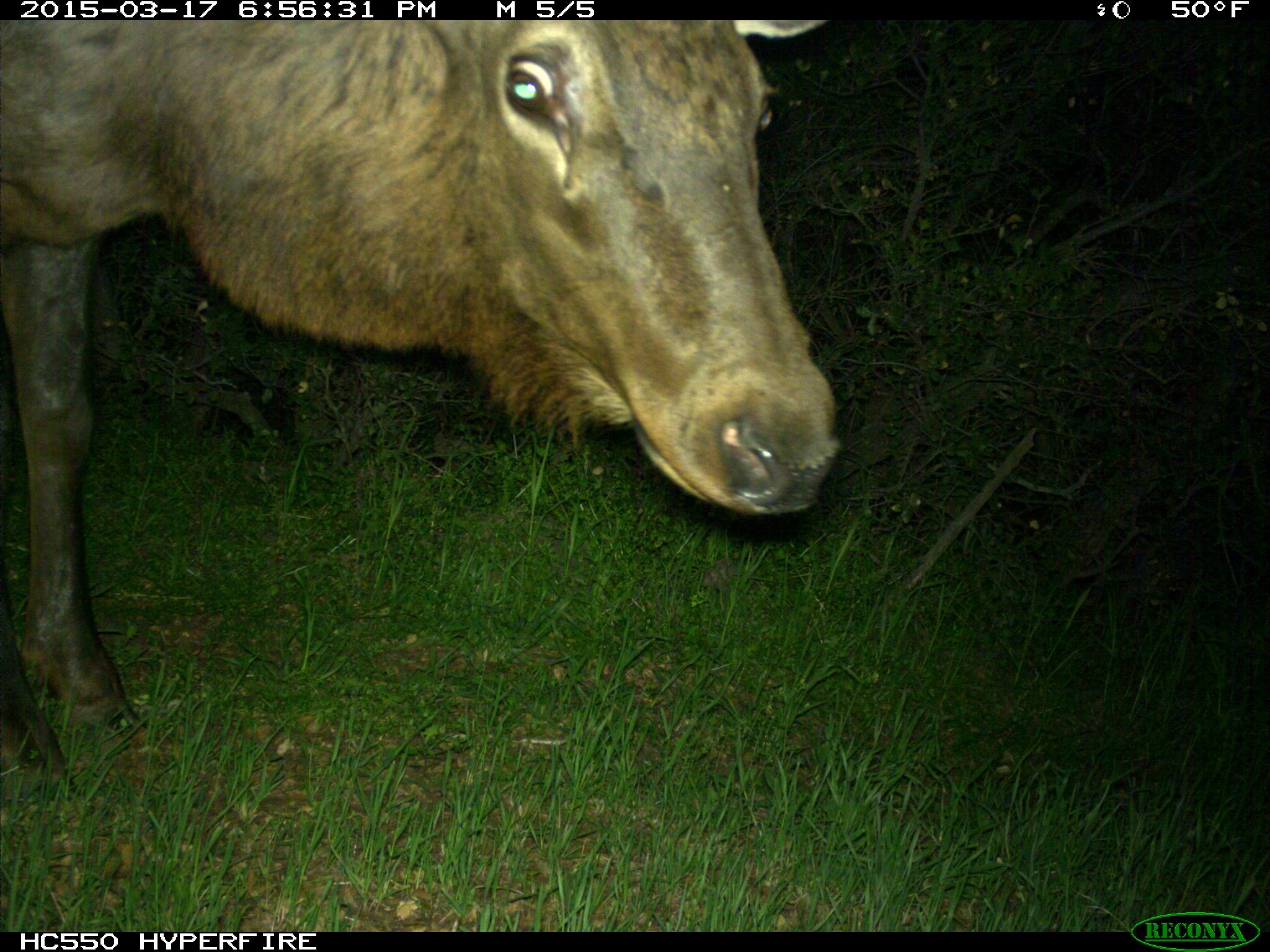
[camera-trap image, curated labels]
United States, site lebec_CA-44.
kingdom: Animalia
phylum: Chordata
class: Mammalia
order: Artiodactyla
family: Cervidae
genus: Cervus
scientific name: Cervus canadensis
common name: elk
Cervus canadensis (elk).